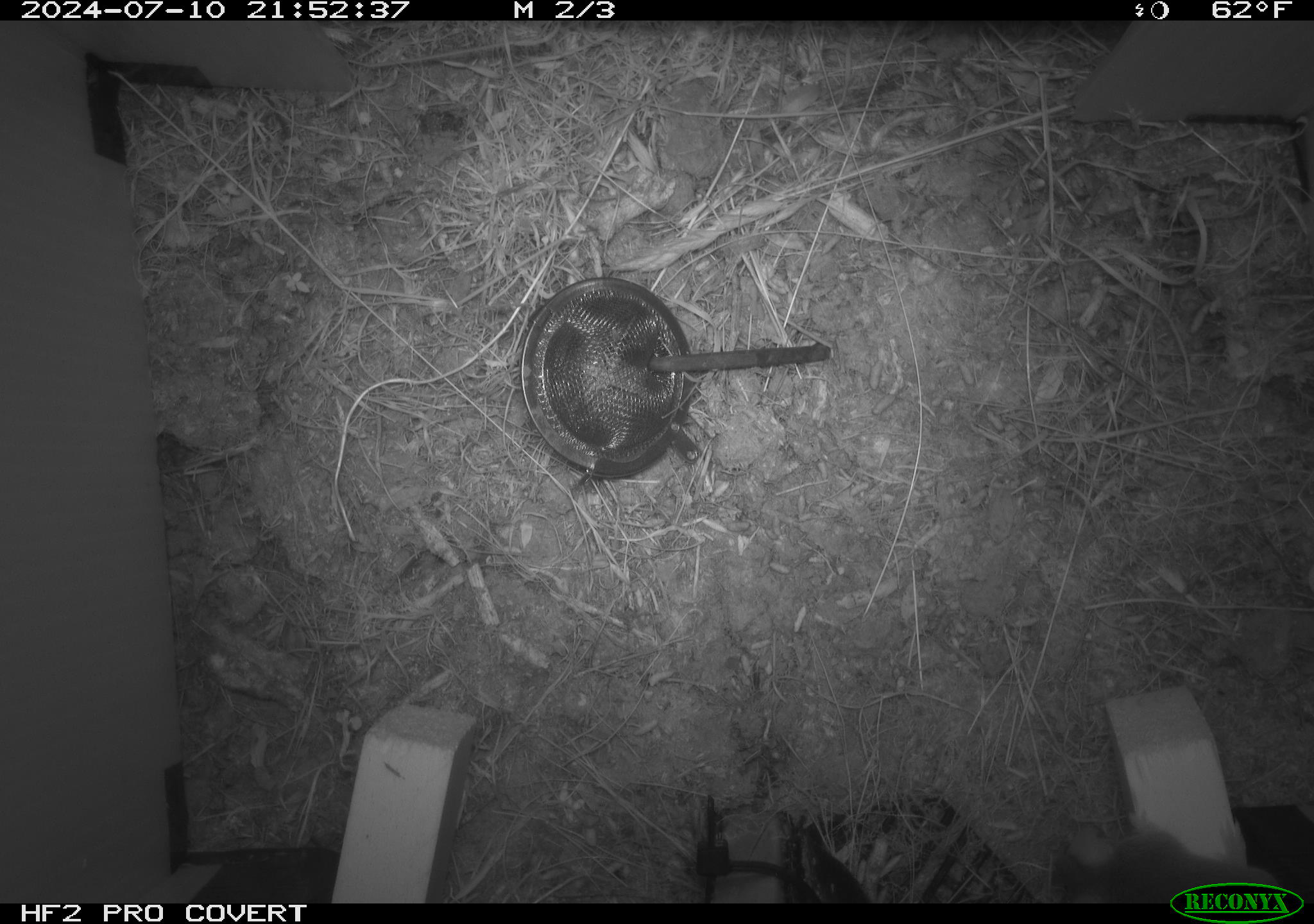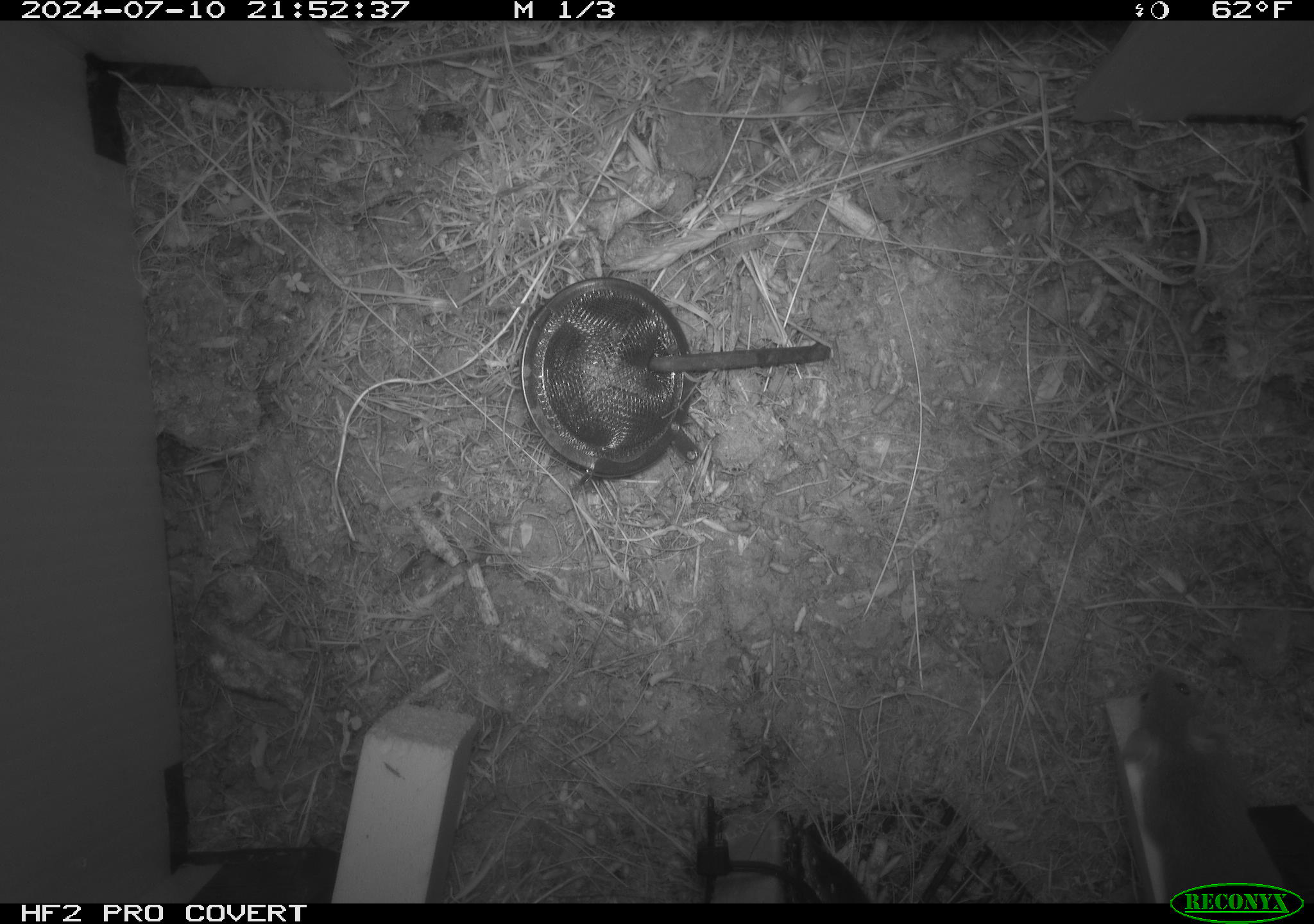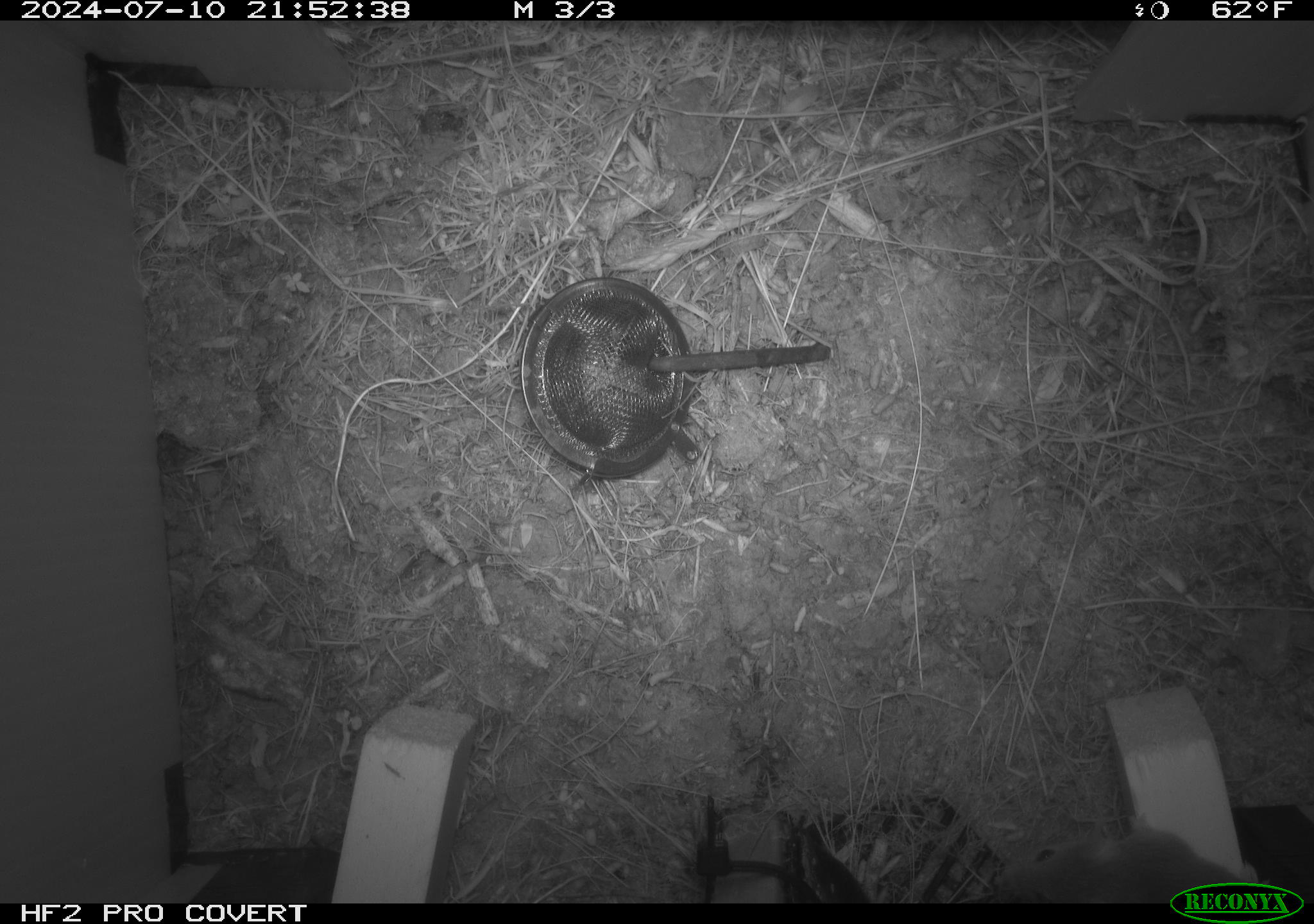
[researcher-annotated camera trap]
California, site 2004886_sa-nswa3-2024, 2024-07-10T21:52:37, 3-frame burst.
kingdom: Animalia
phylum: Chordata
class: Mammalia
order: Rodentia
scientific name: Rodentia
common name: rodent